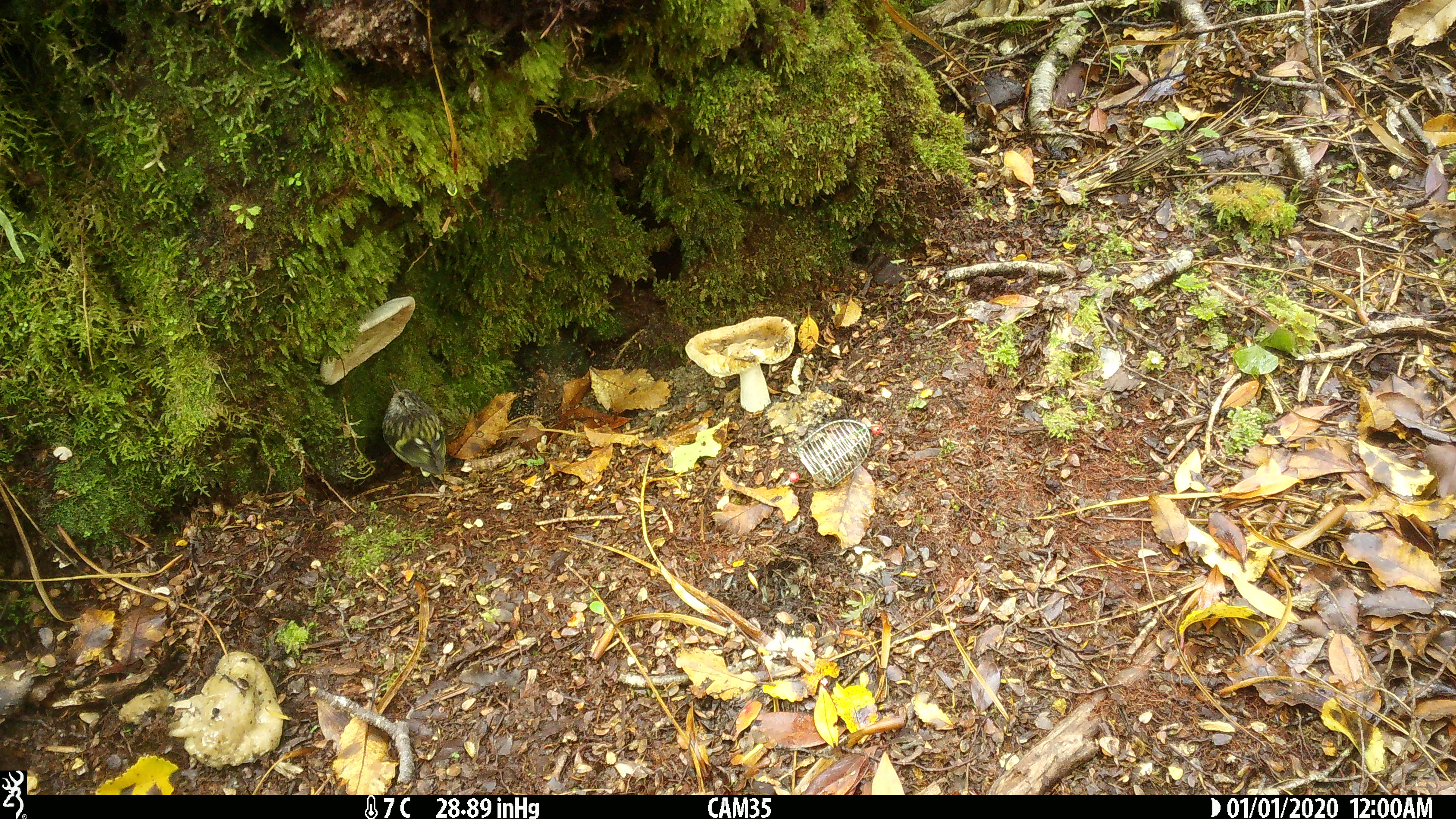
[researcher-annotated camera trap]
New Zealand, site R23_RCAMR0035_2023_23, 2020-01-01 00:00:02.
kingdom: Animalia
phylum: Chordata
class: Aves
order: Passeriformes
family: Acanthisittidae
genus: Acanthisitta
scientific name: Acanthisitta chloris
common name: rifleman